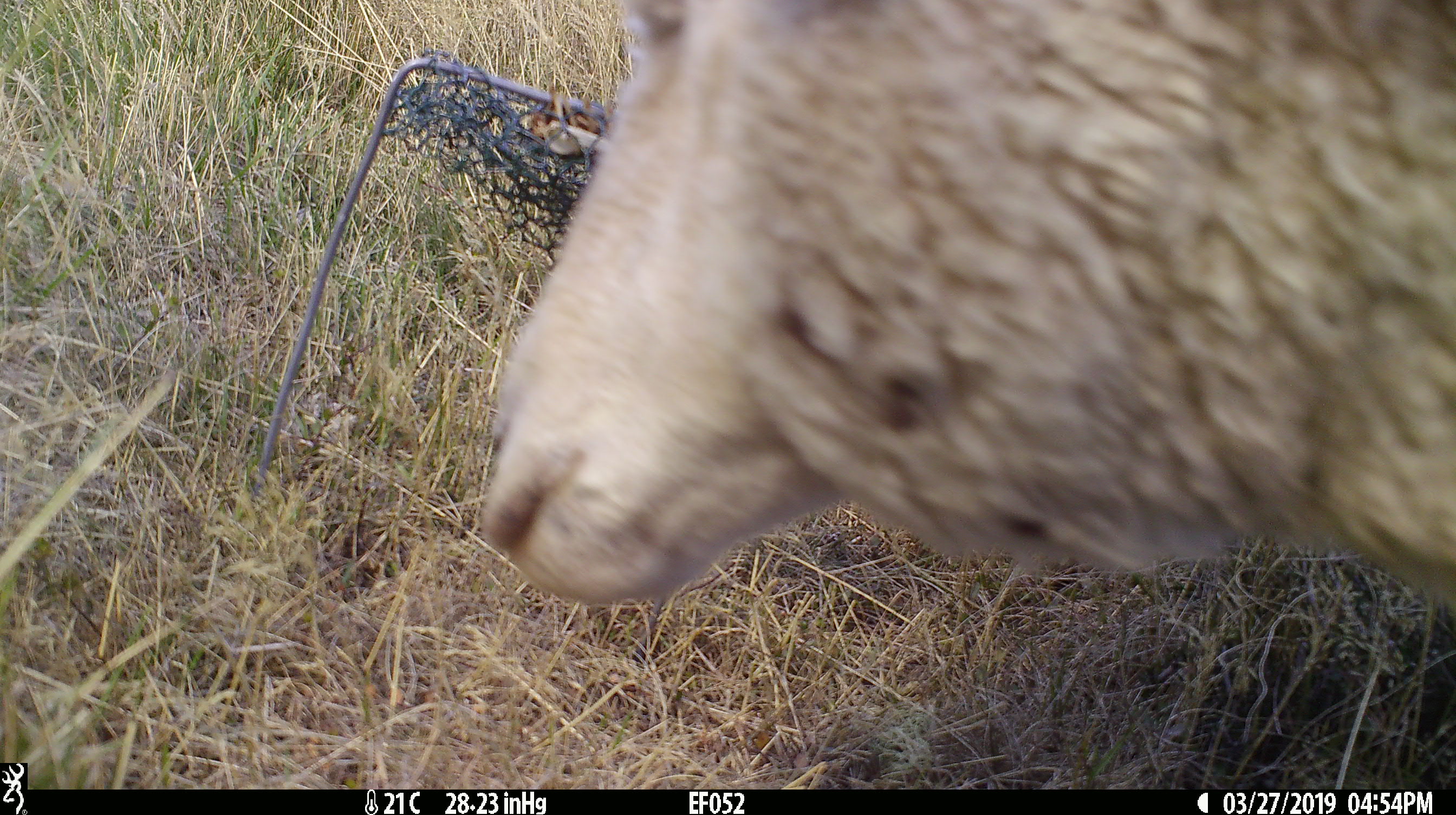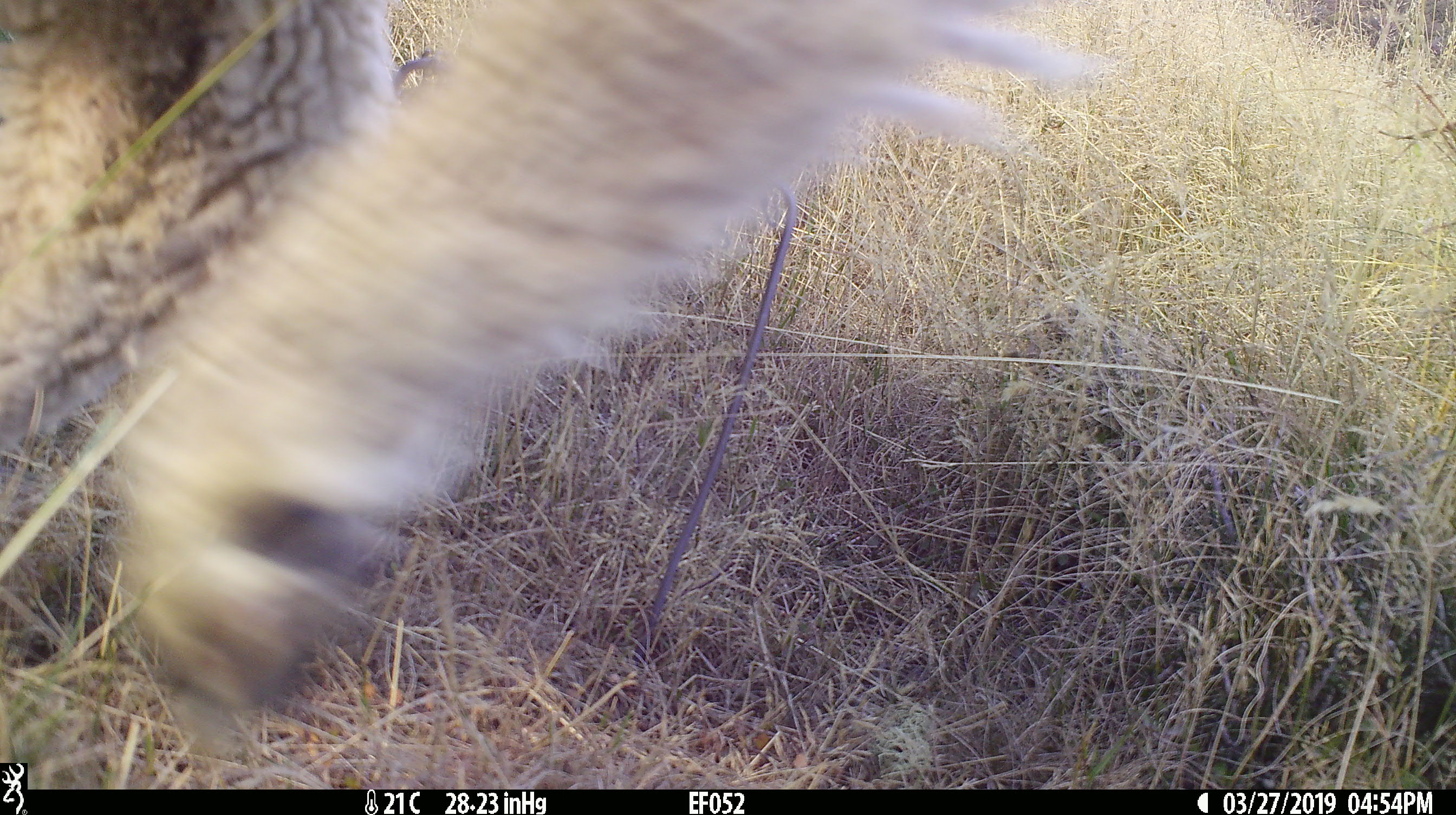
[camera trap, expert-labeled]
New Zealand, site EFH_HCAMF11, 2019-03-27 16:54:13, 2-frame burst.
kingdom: Animalia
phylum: Chordata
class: Mammalia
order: Artiodactyla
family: Bovidae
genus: Ovis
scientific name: Ovis aries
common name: domestic sheep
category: sheep